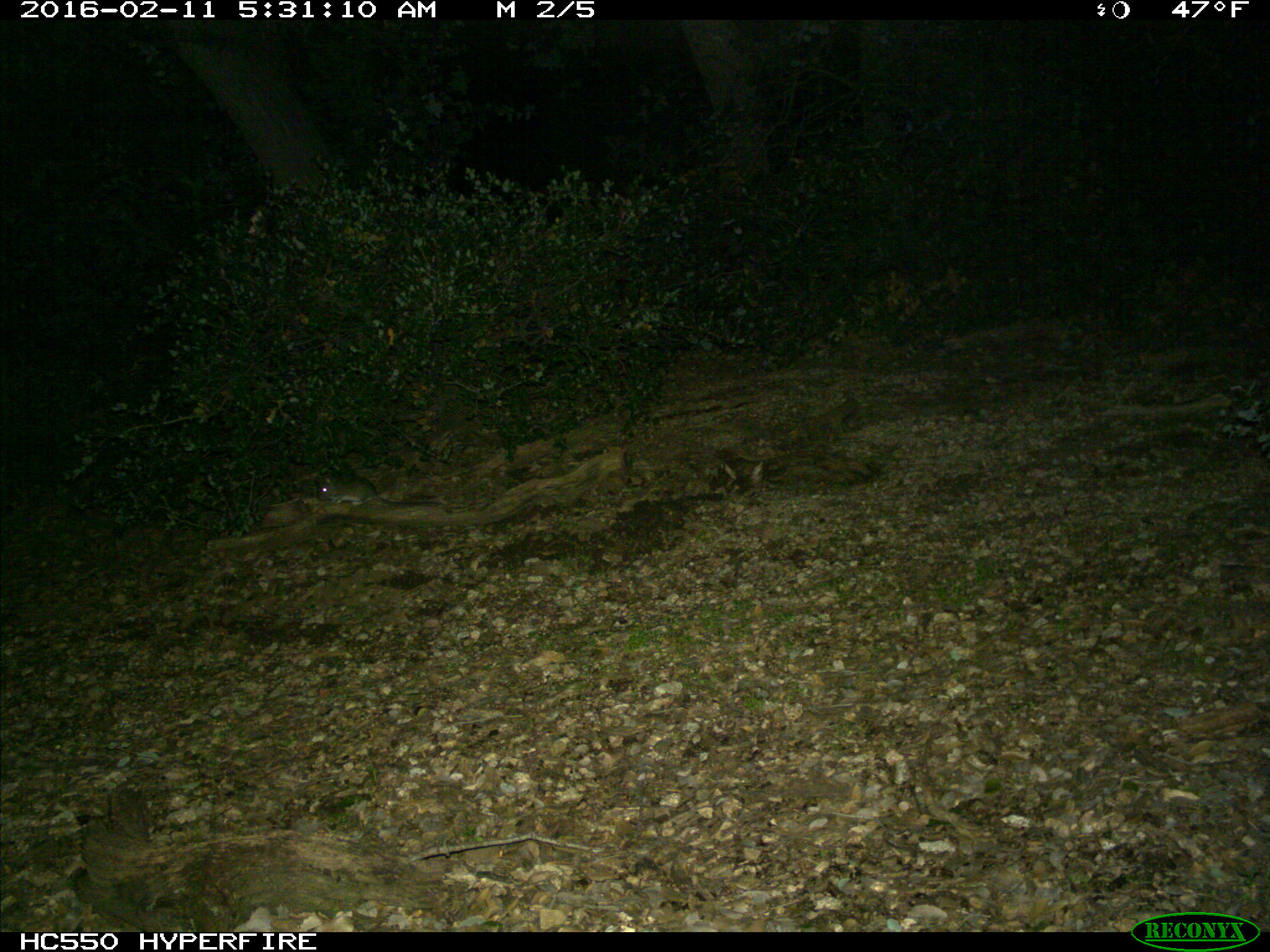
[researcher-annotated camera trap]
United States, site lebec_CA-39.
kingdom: Animalia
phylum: Chordata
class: Mammalia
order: Rodentia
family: Cricetidae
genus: Neotoma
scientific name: Neotoma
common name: pack rat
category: unidentified pack rat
Unidentified pack rat (pack rat) (Neotoma).